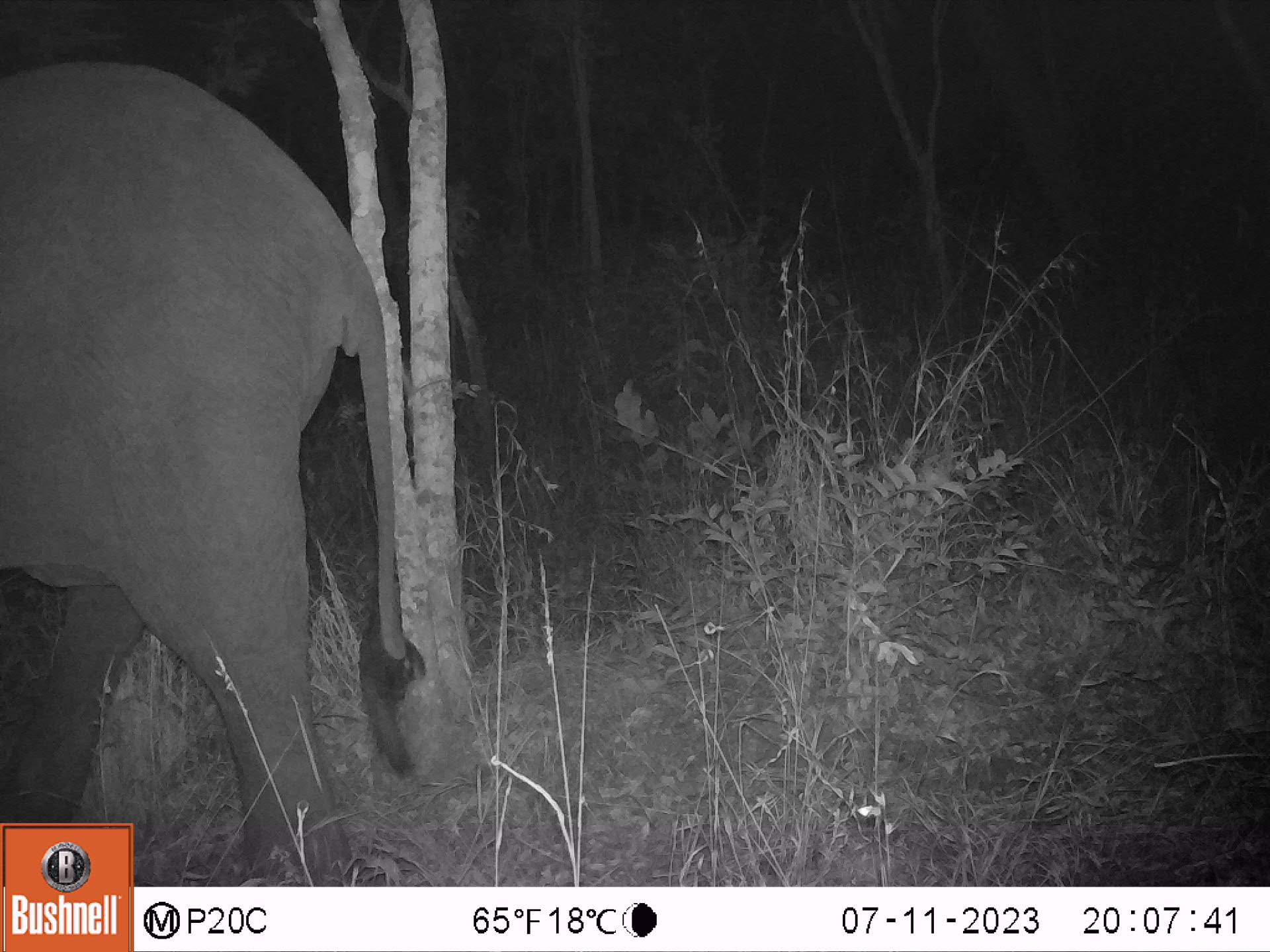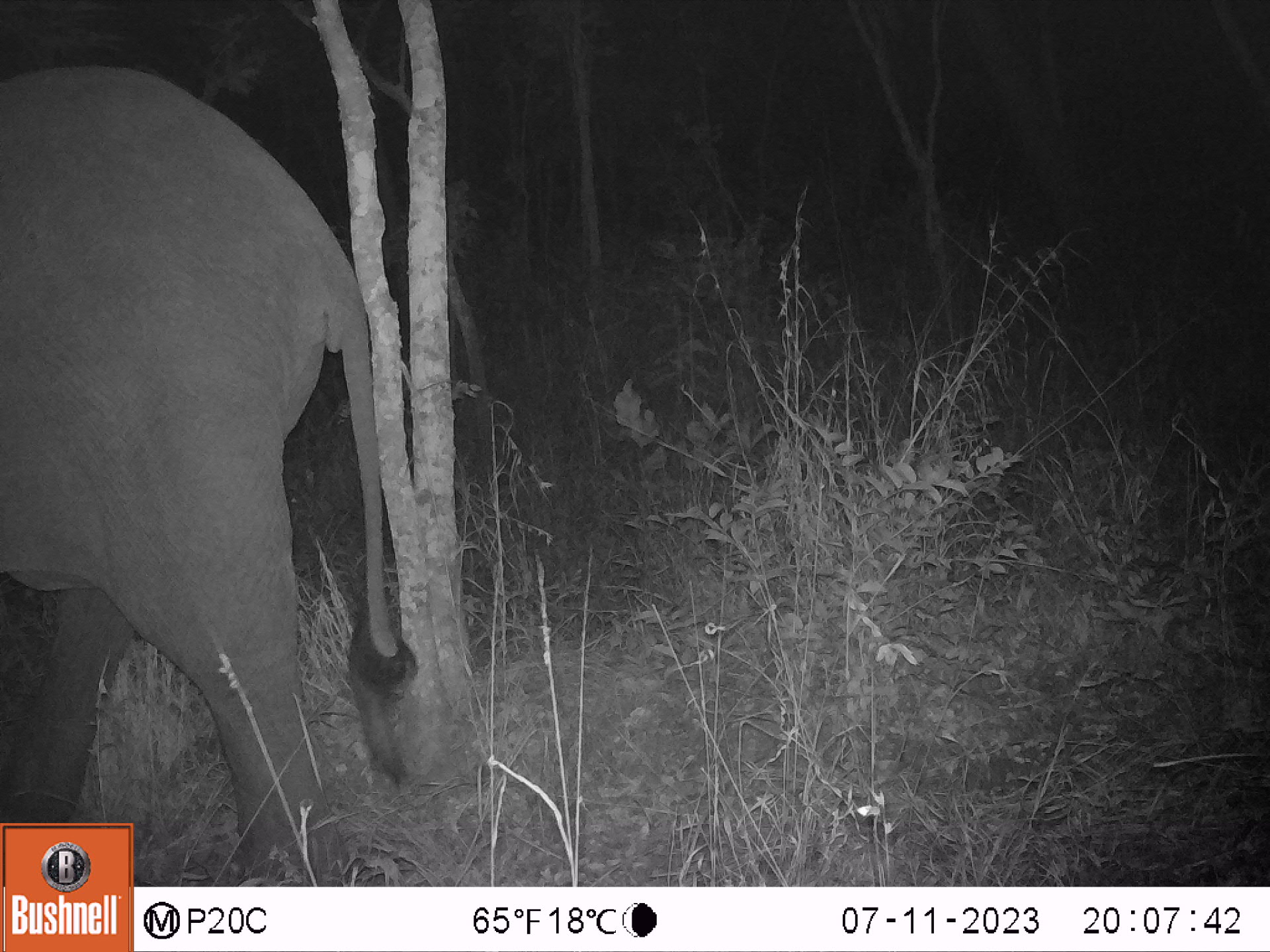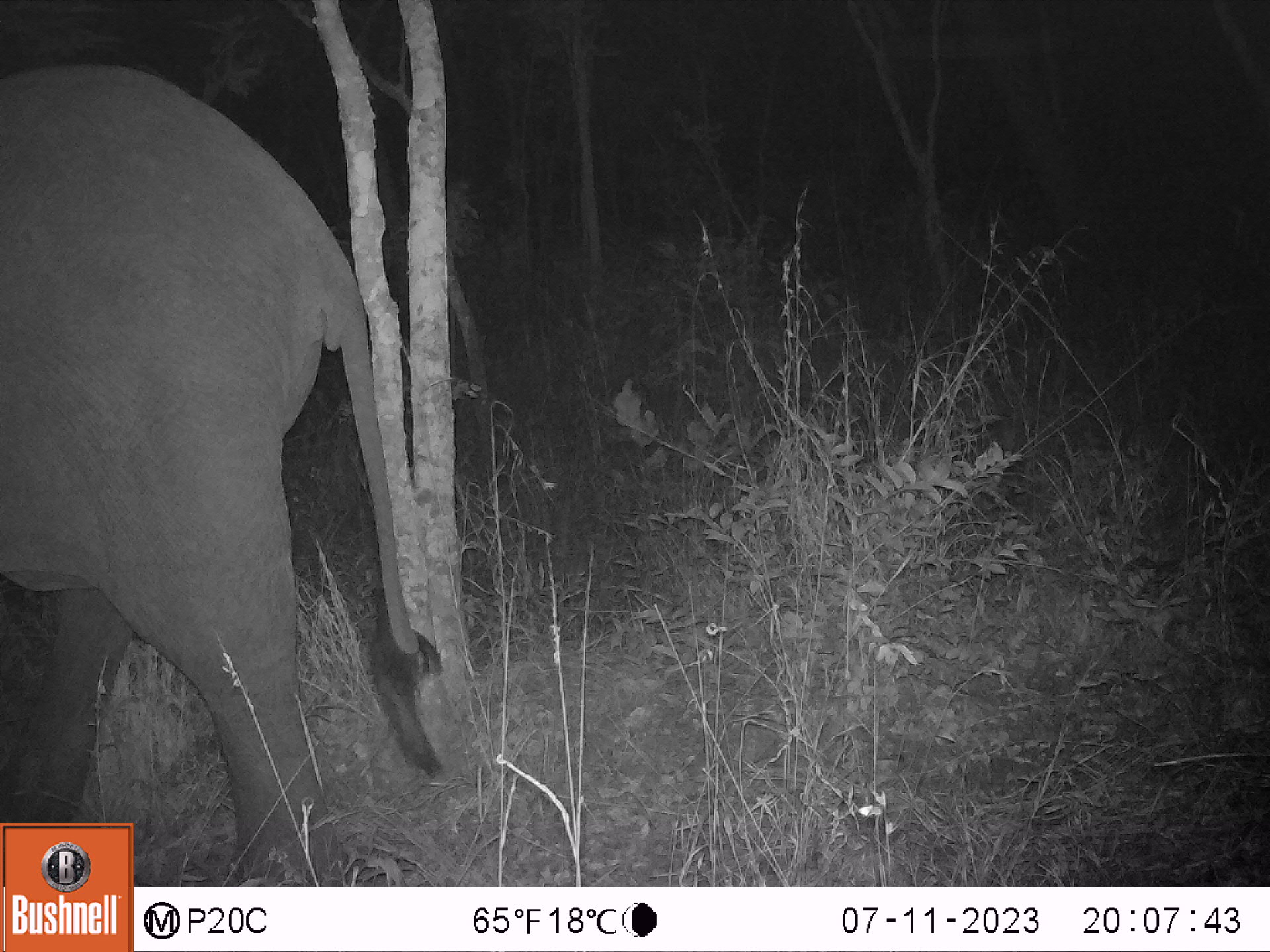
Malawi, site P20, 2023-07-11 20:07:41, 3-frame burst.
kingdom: Animalia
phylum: Chordata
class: Mammalia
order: Proboscidea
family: Elephantidae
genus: Loxodonta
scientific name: Loxodonta africana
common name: african savanna elephant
African savanna elephant (Loxodonta africana), count 1.